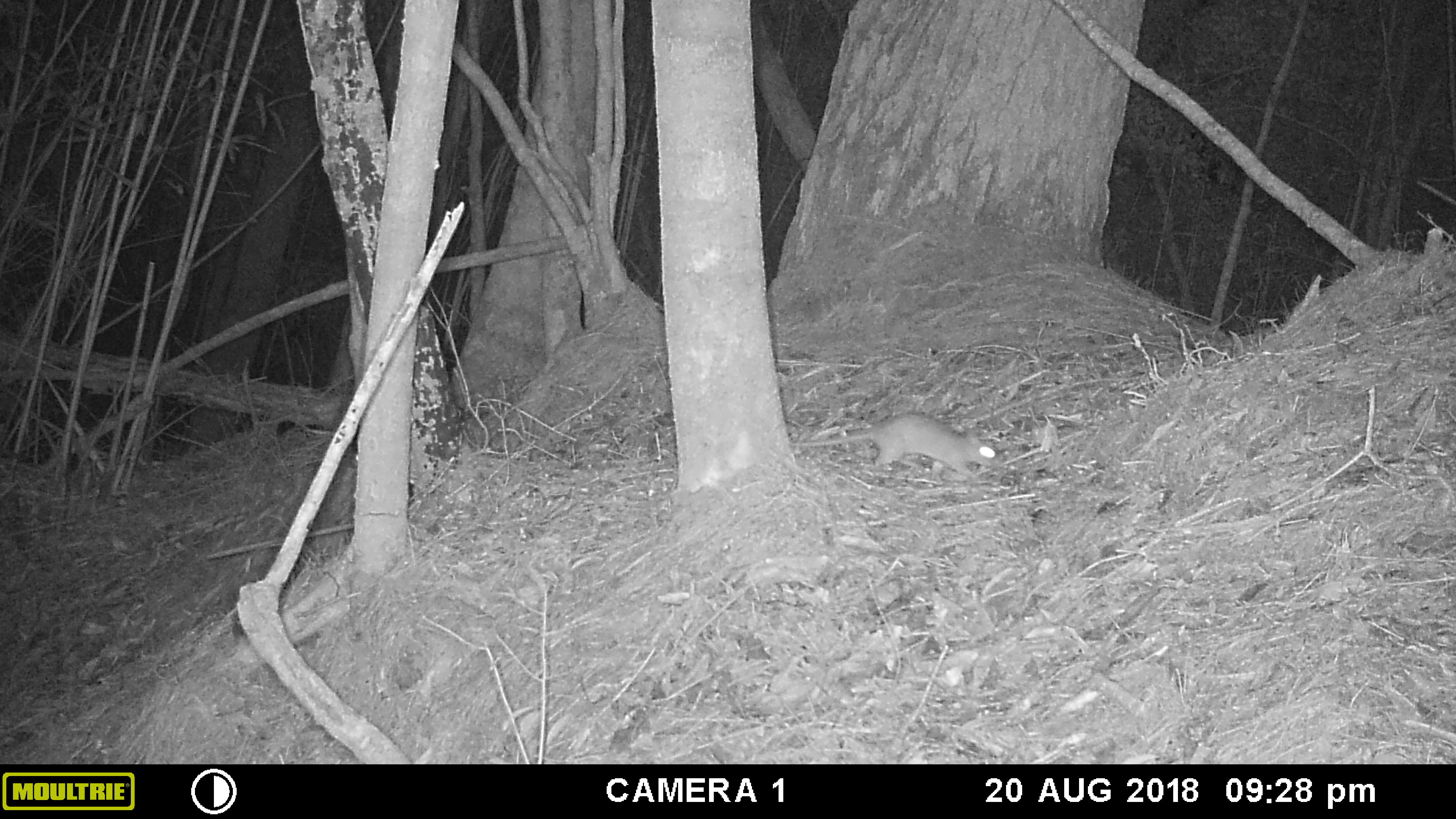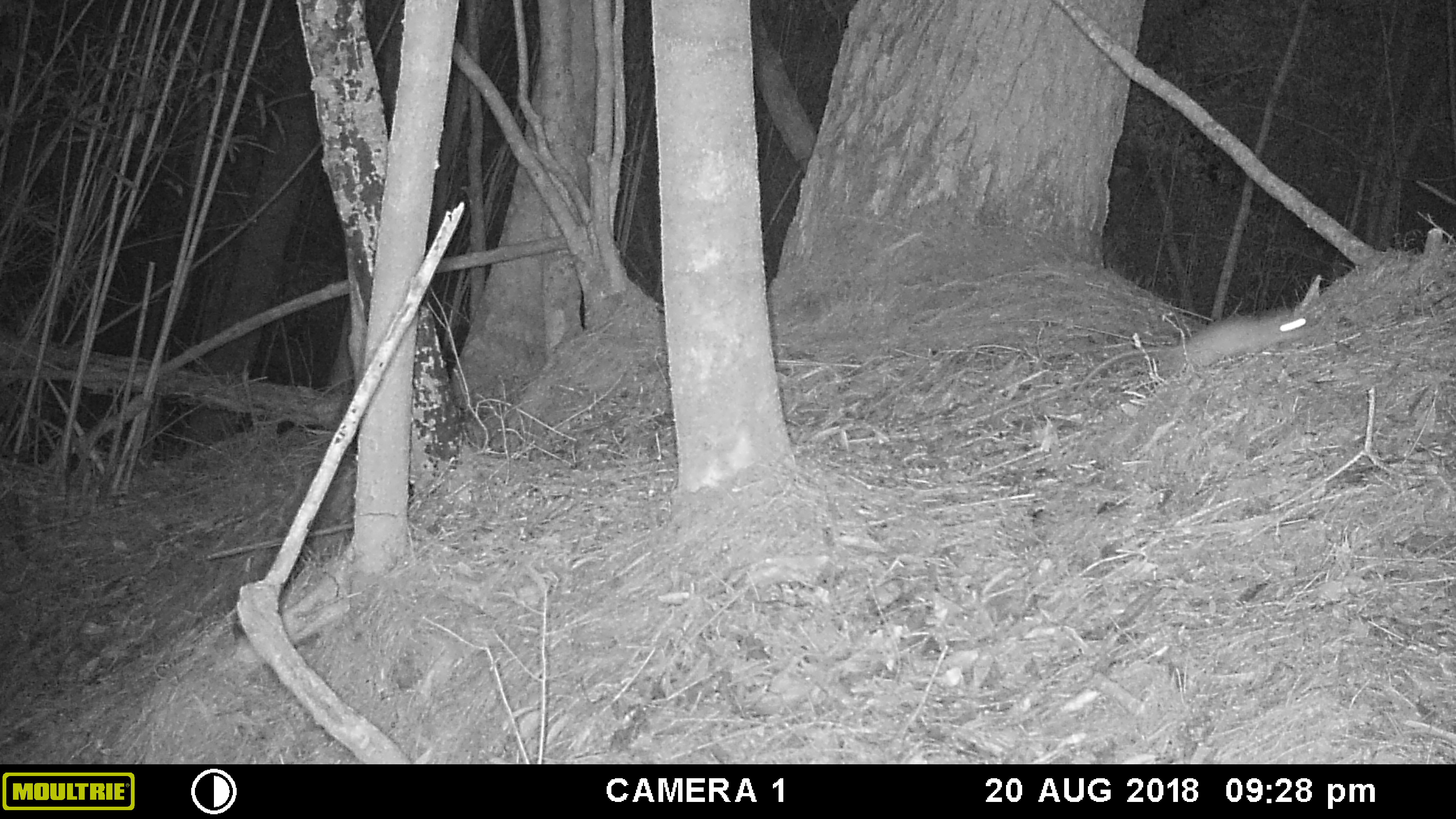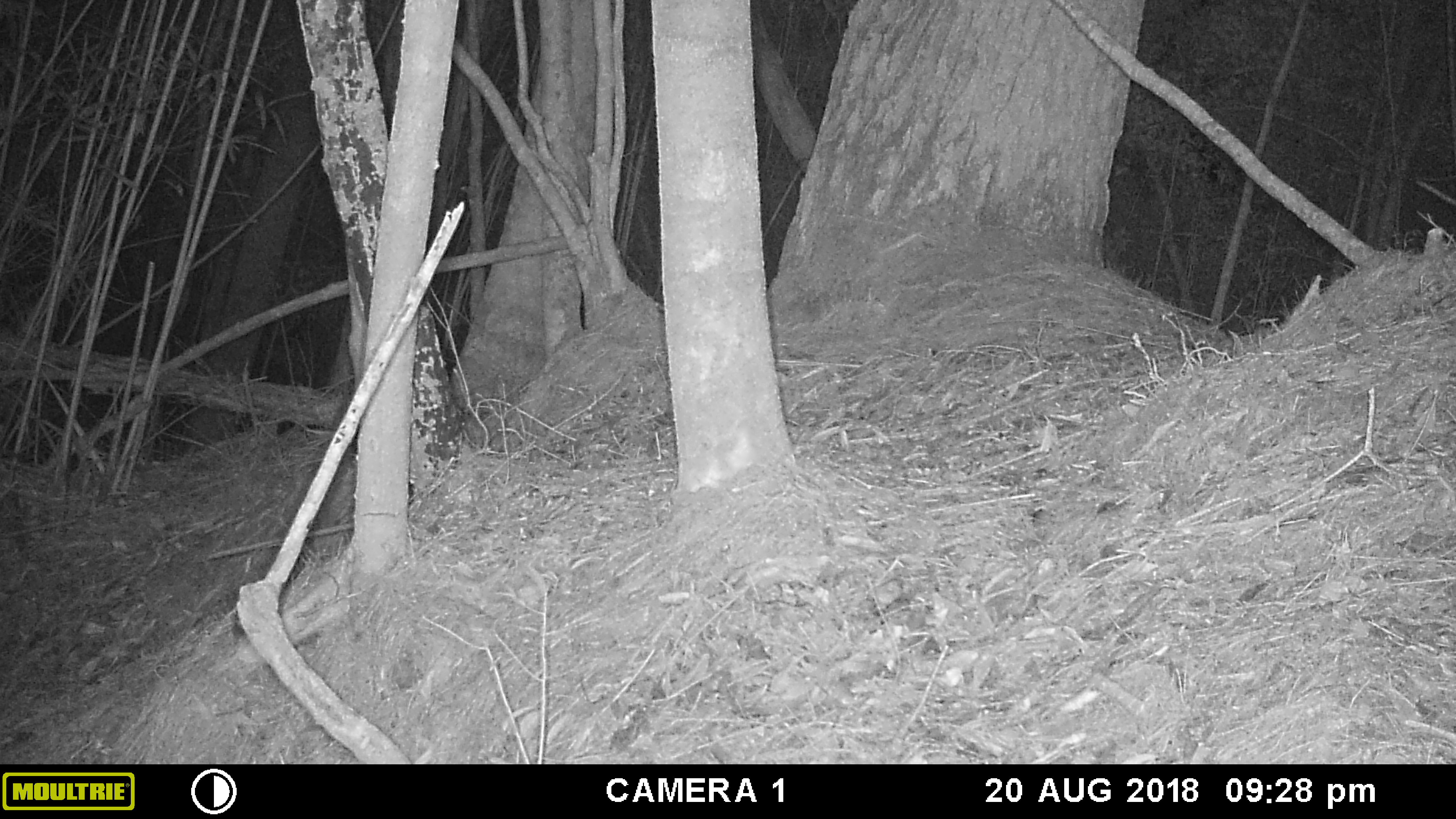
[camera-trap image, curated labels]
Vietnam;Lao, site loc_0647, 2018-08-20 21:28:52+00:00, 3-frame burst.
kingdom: Animalia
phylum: Chordata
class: Mammalia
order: Rodentia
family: Muridae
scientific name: Muridae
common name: old-world mice and rats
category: unidentified murid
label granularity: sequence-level